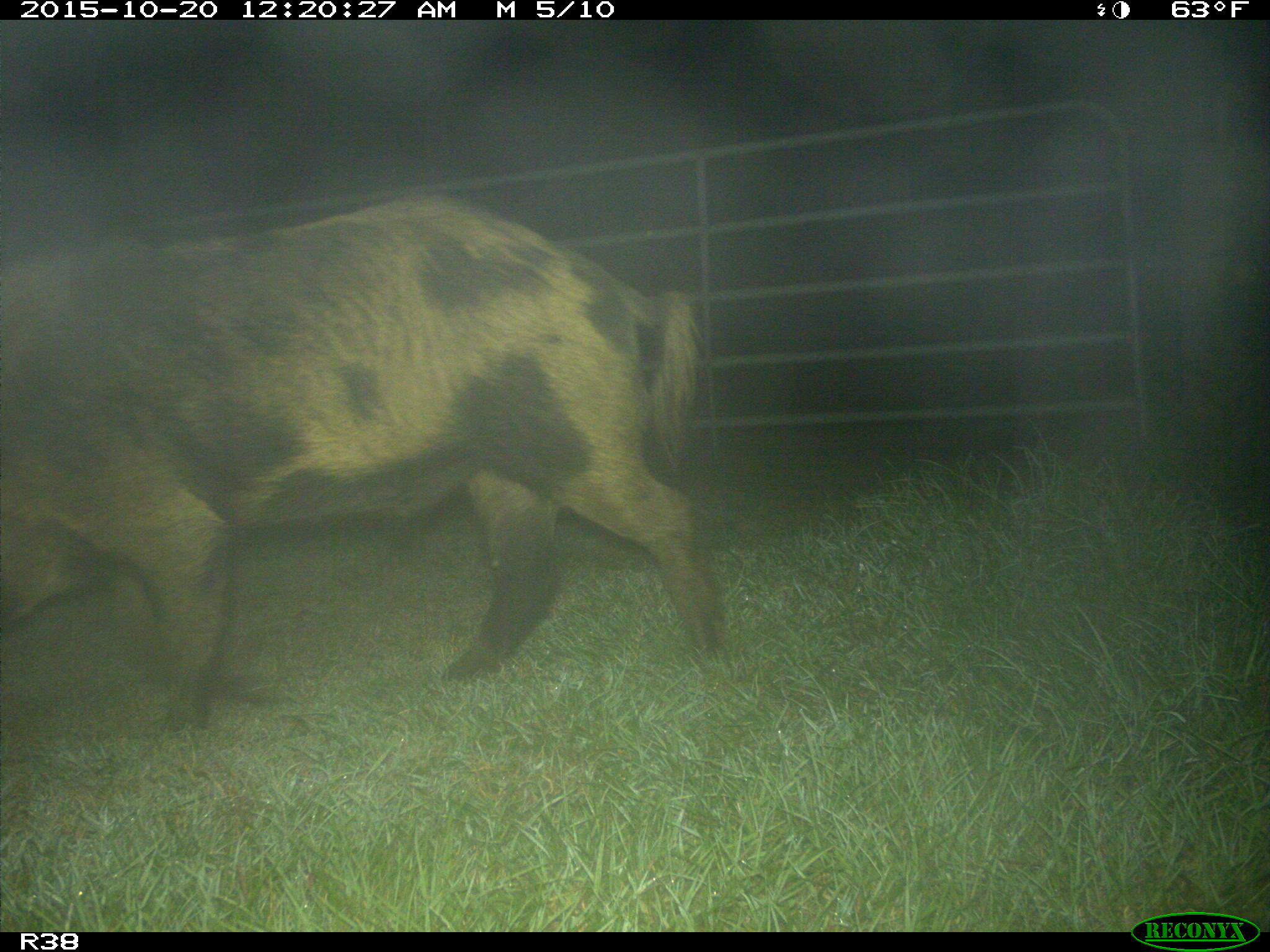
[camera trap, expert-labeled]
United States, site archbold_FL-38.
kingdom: Animalia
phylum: Chordata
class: Mammalia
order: Artiodactyla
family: Suidae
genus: Sus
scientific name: Sus scrofa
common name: wild boar